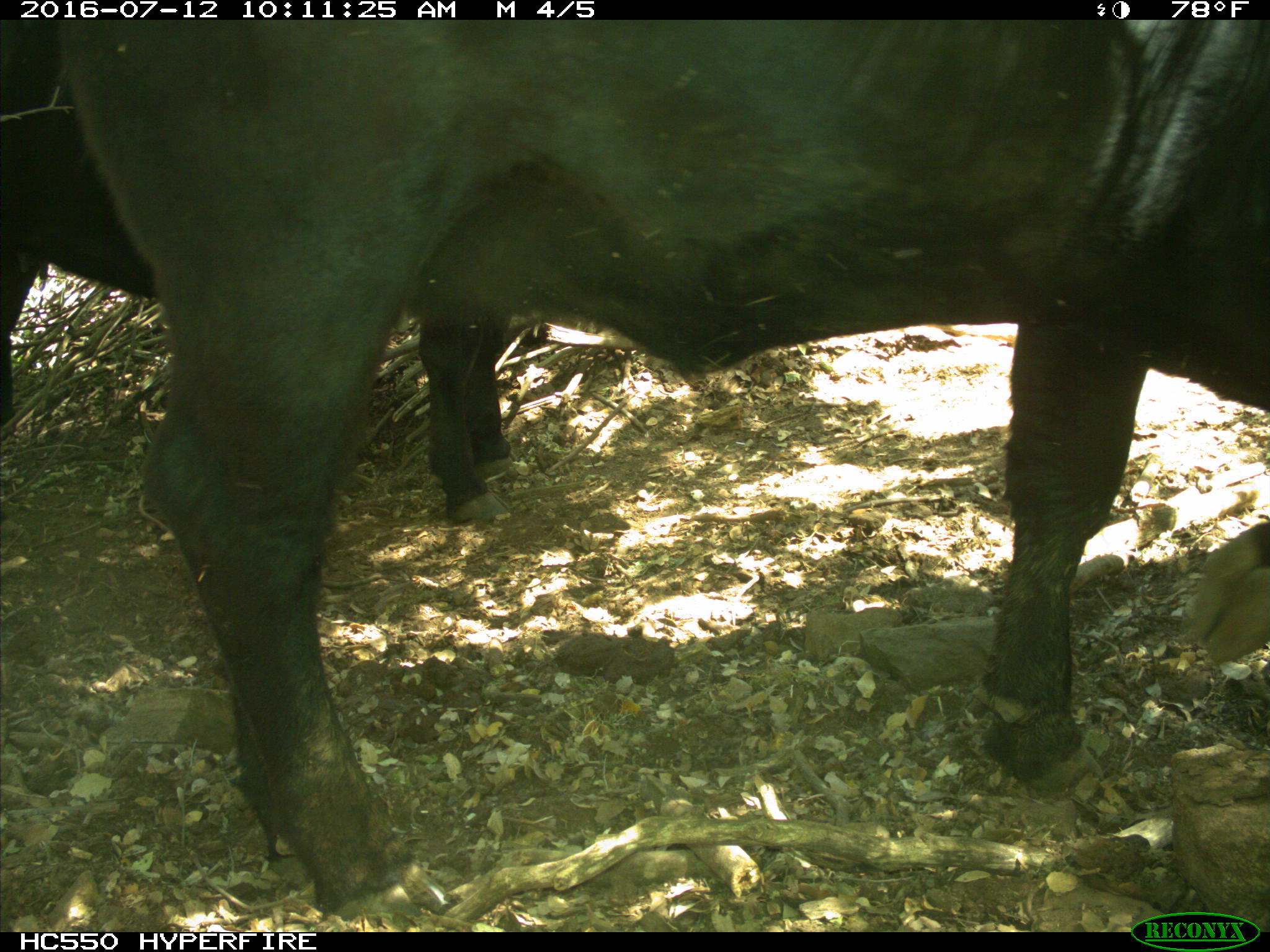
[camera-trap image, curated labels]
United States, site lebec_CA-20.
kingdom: Animalia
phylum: Chordata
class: Mammalia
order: Artiodactyla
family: Bovidae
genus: Bos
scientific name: Bos taurus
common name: domestic cow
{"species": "Bos taurus (domestic cow)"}